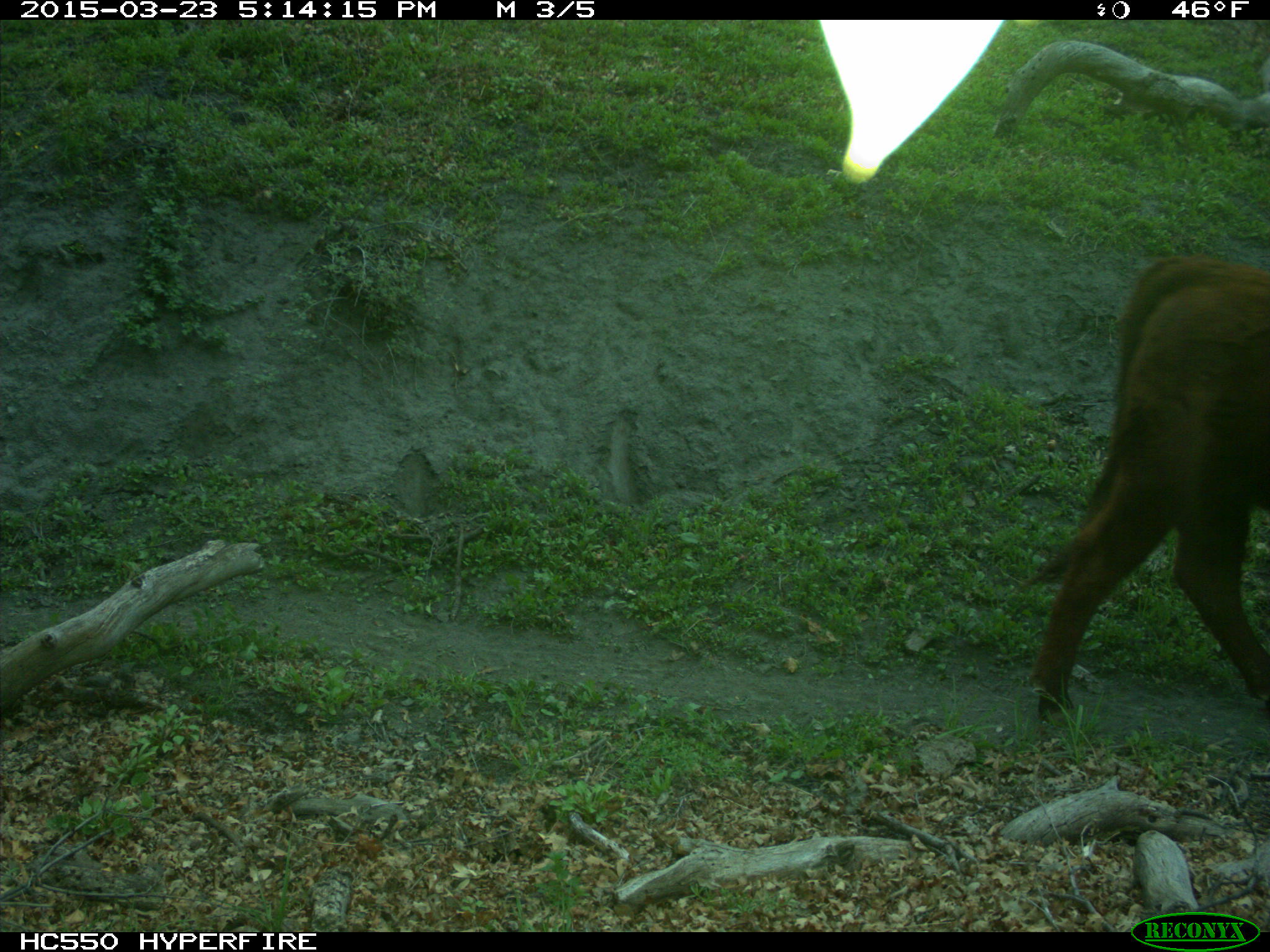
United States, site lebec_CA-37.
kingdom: Animalia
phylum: Chordata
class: Mammalia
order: Artiodactyla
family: Bovidae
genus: Bos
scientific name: Bos taurus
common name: domestic cow